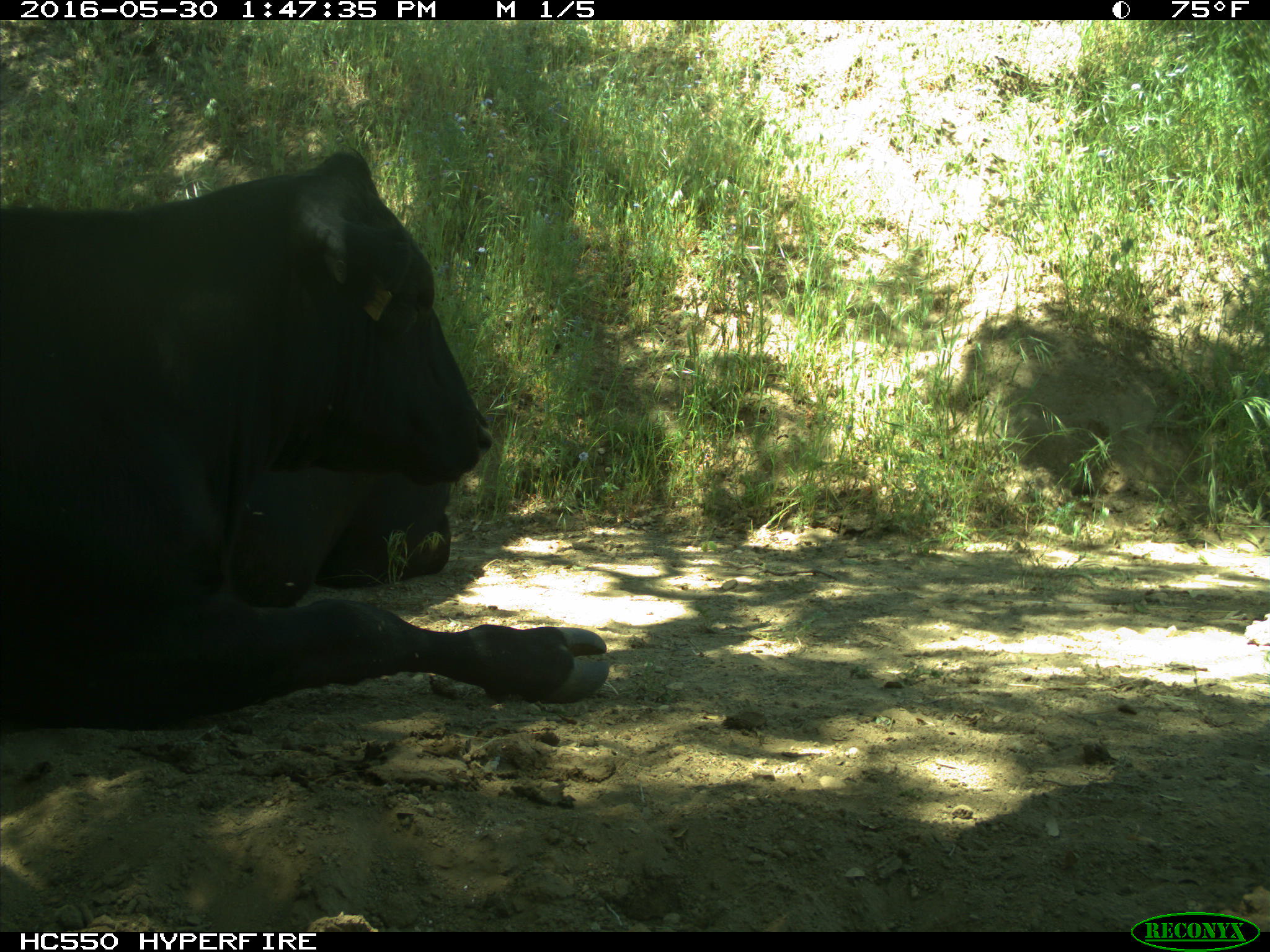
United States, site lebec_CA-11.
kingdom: Animalia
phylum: Chordata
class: Mammalia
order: Artiodactyla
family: Bovidae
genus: Bos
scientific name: Bos taurus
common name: domestic cow